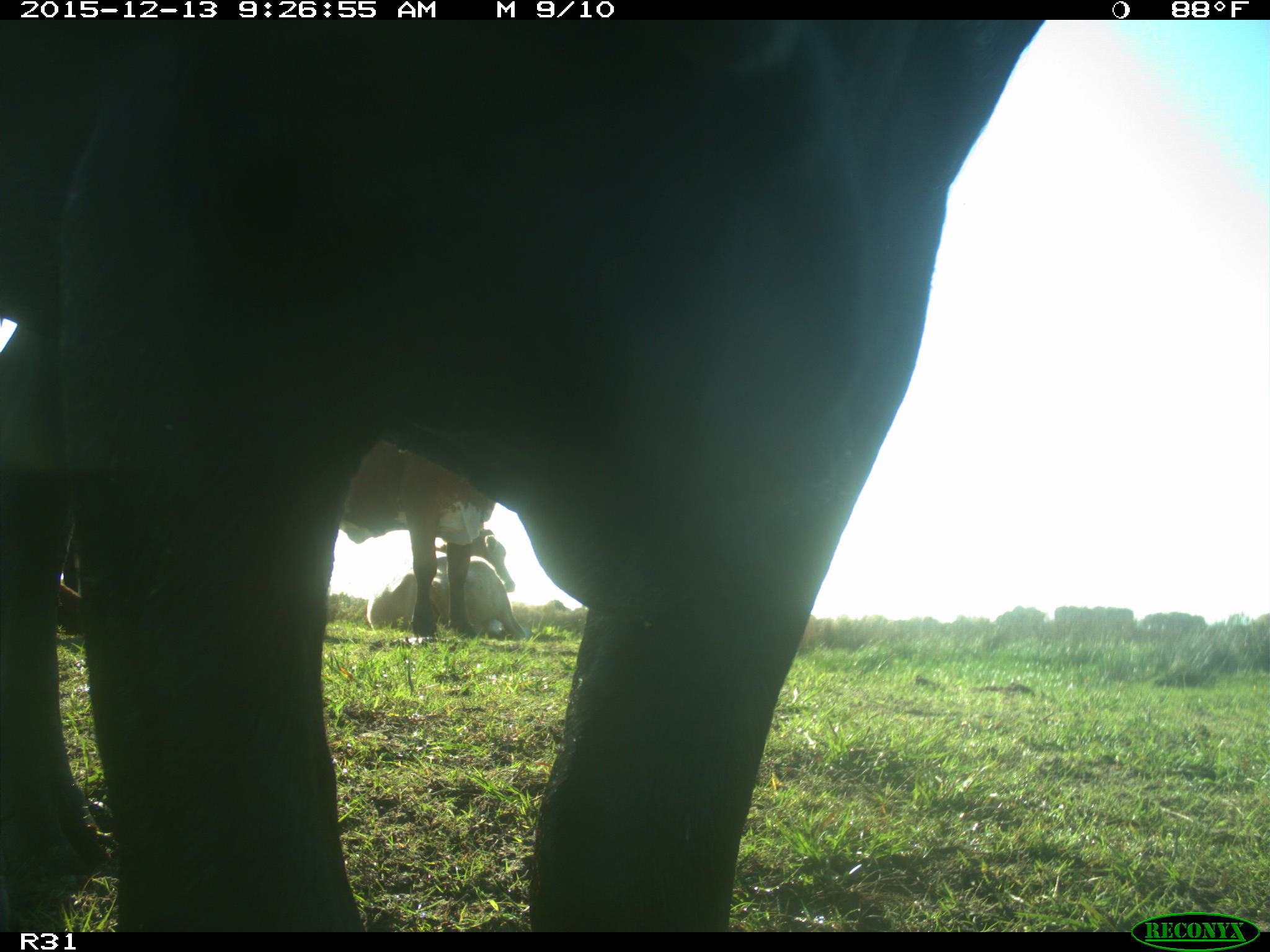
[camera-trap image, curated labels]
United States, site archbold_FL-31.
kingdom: Animalia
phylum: Chordata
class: Mammalia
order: Artiodactyla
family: Bovidae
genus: Bos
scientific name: Bos taurus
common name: domestic cow